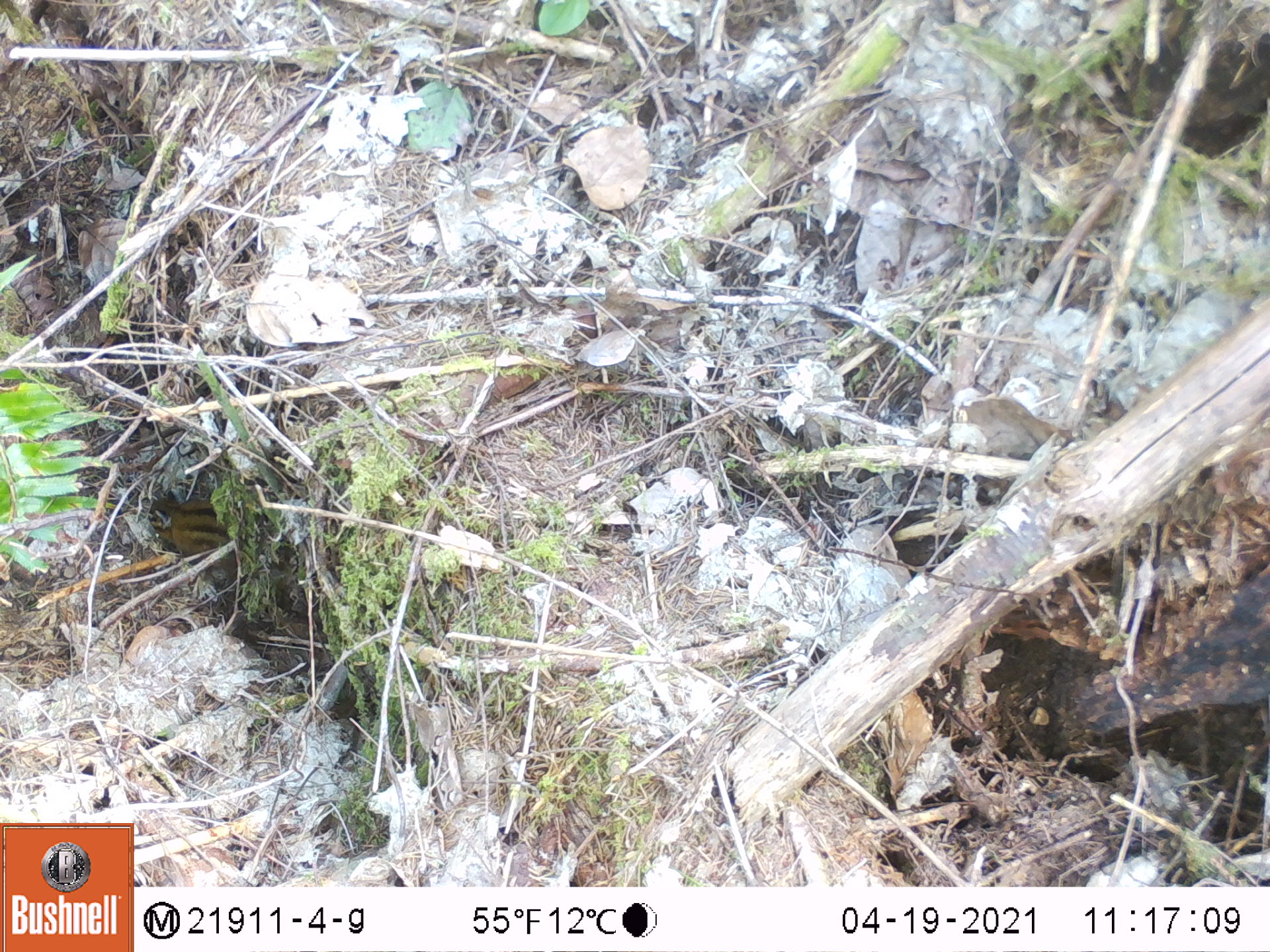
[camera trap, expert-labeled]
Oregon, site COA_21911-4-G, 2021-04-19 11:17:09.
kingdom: Animalia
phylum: Chordata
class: Mammalia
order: Rodentia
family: Sciuridae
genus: Neotamias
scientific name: Neotamias townsendii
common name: townsend's chipmunk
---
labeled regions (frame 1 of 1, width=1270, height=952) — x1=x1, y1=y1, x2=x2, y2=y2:
townsend's chipmunk: x1=139, y1=495, x2=264, y2=572